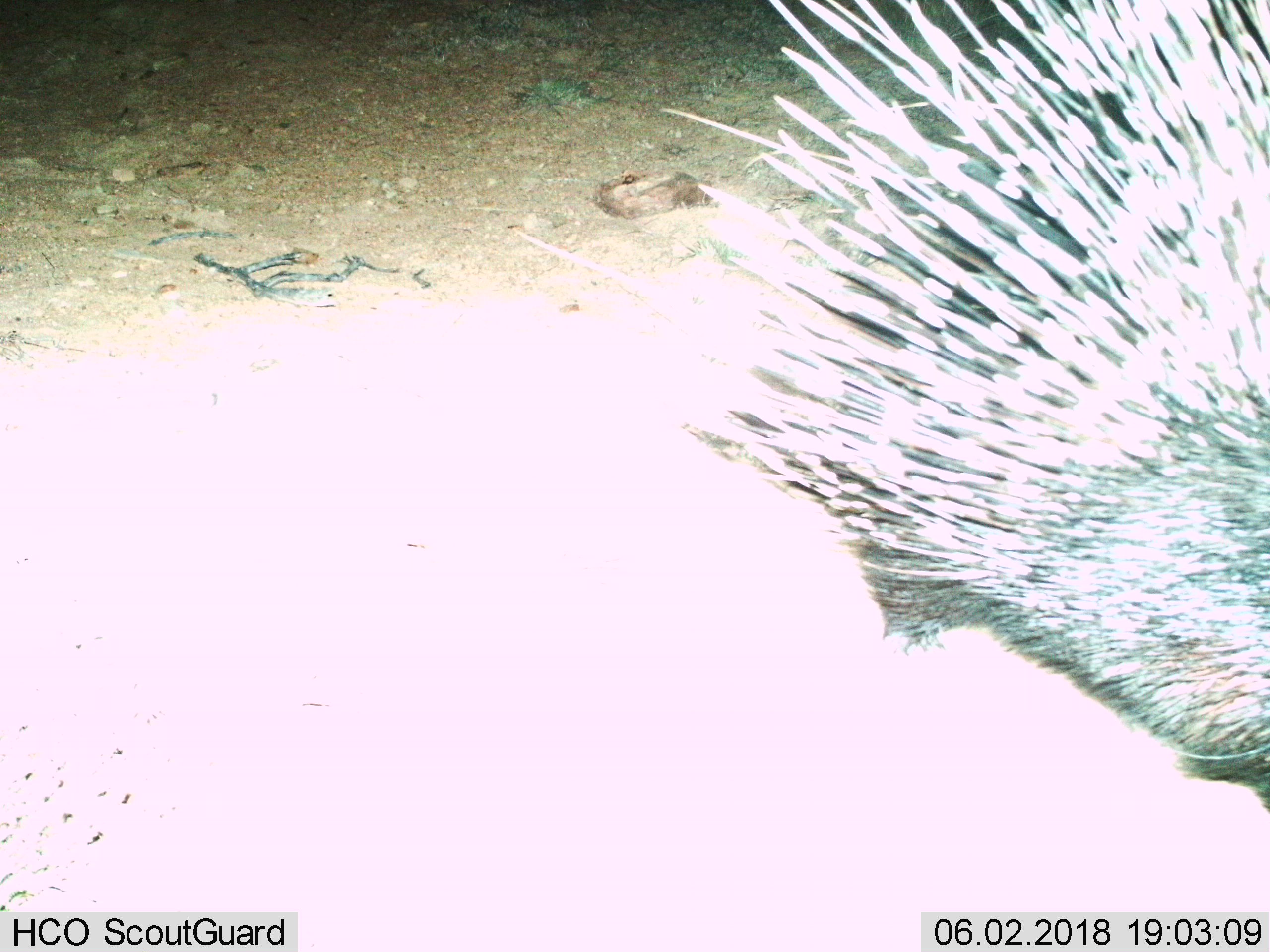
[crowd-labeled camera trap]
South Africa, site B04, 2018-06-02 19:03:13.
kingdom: Animalia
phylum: Chordata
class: Mammalia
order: Rodentia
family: Hystricidae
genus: Hystrix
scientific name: Hystrix africaeaustralis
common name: cape porcupine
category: porcupine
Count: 1.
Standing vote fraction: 38%.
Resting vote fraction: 0%.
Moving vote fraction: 62%.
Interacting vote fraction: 0%.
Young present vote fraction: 0%.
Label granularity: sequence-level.